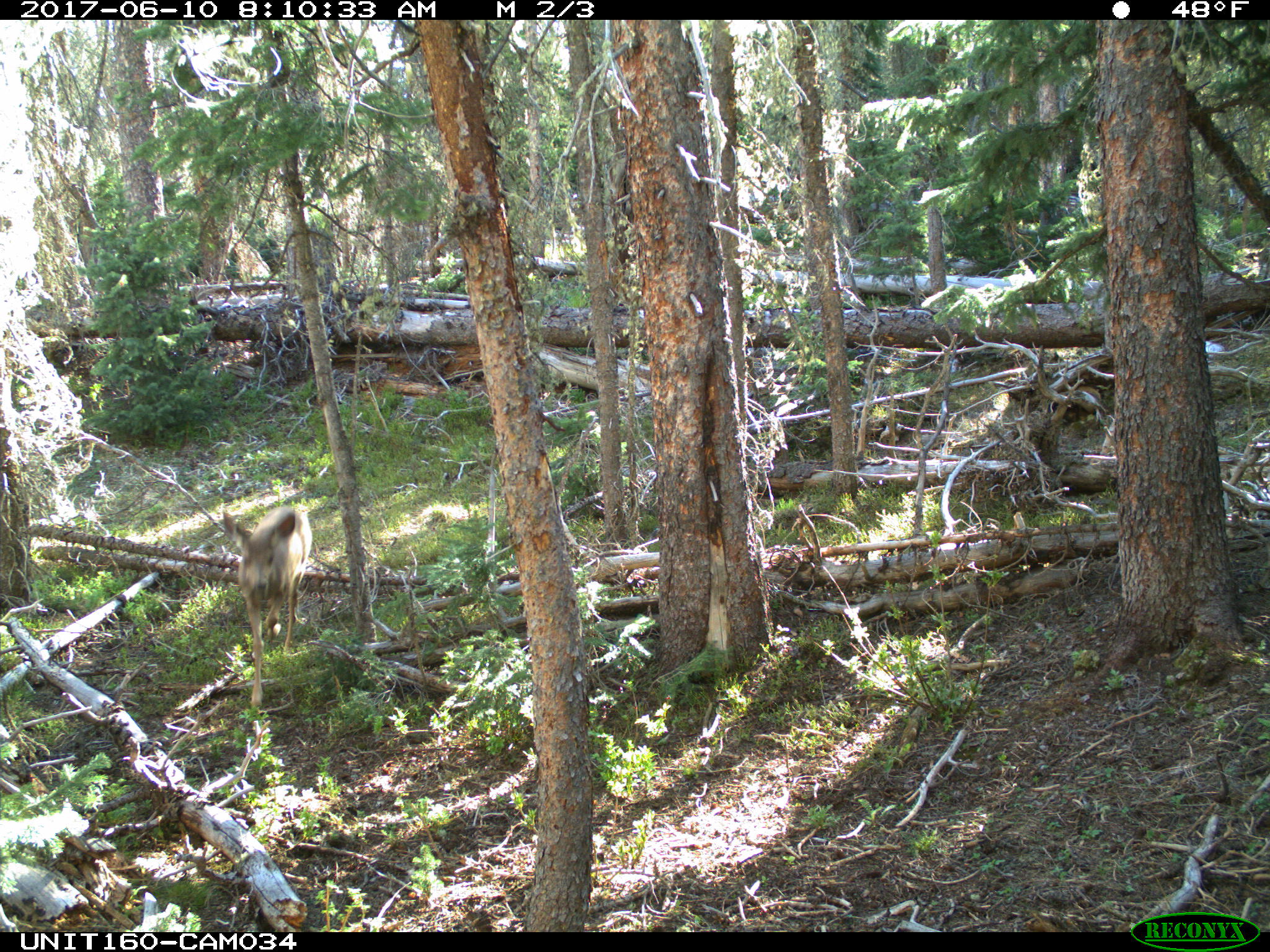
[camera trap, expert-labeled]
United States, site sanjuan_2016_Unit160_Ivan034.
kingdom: Animalia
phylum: Chordata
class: Mammalia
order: Artiodactyla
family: Cervidae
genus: Odocoileus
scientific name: Odocoileus hemionus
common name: mule deer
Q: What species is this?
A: Odocoileus hemionus (mule deer).